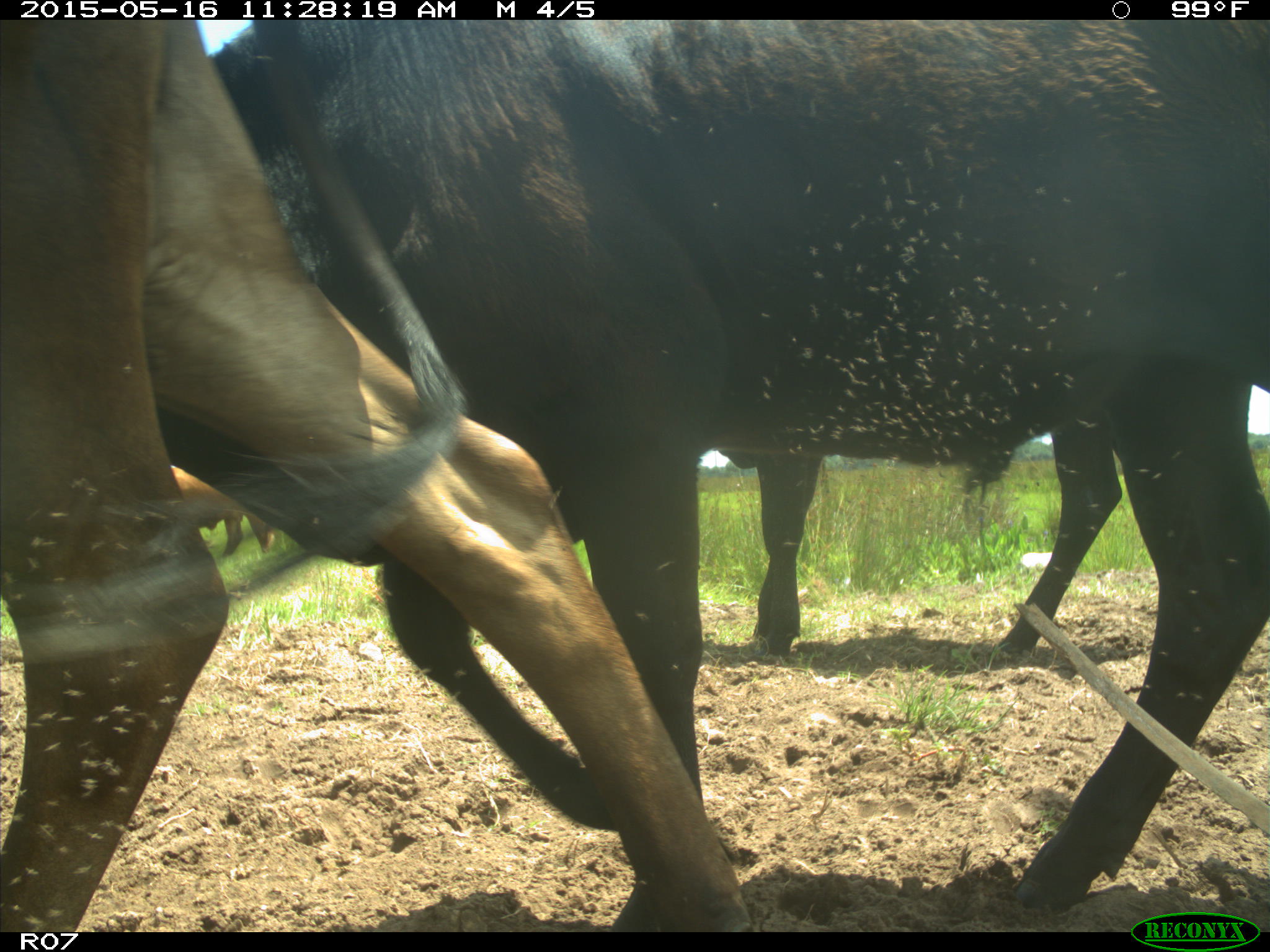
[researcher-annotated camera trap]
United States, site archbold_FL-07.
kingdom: Animalia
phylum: Chordata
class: Mammalia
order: Artiodactyla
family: Bovidae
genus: Bos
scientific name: Bos taurus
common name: domestic cow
Bos taurus (domestic cow).